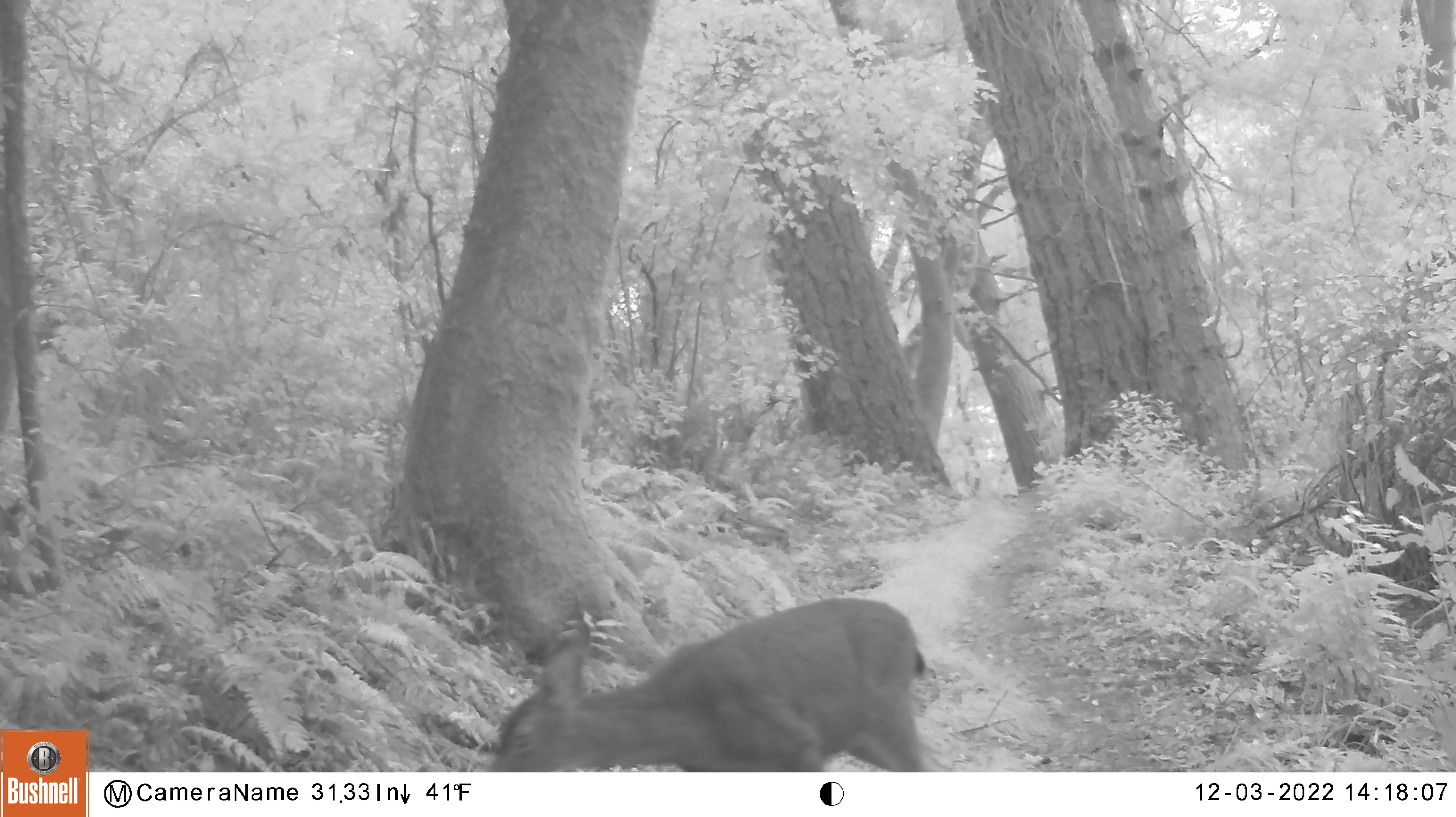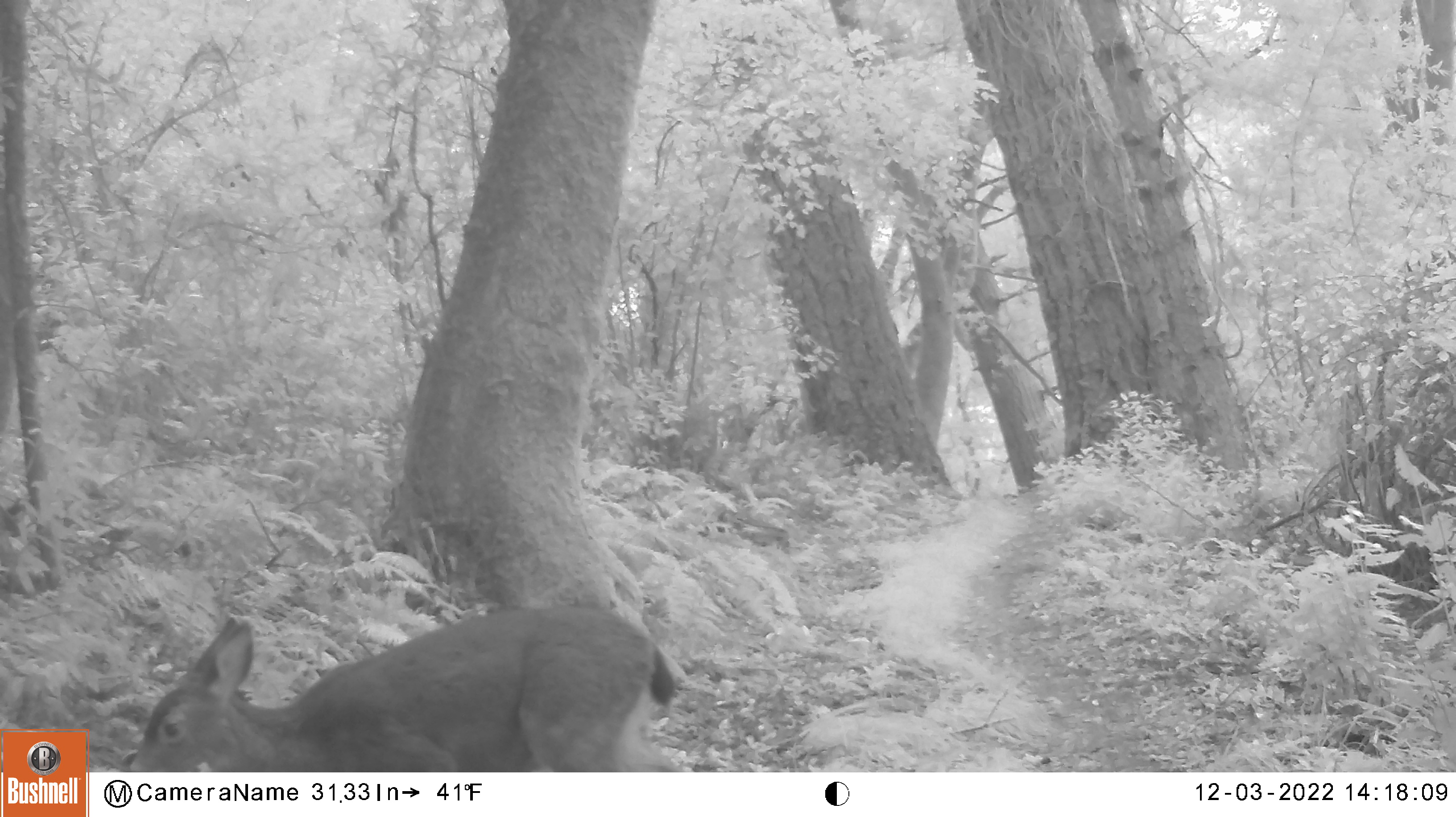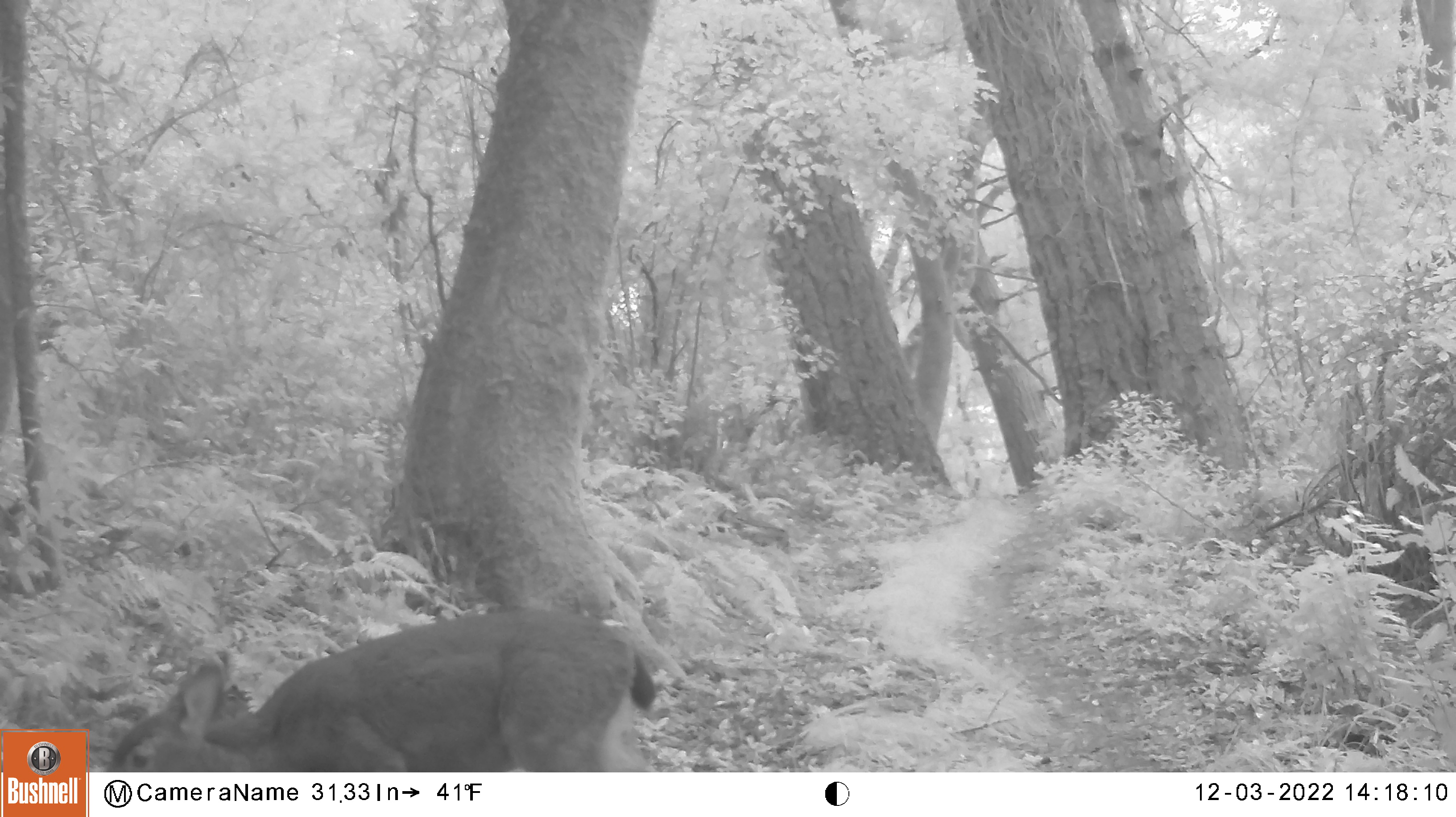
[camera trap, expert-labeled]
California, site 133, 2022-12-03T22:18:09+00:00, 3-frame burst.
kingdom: Animalia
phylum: Chordata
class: Mammalia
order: Artiodactyla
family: Cervidae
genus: Odocoileus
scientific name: Odocoileus hemionus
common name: mule deer